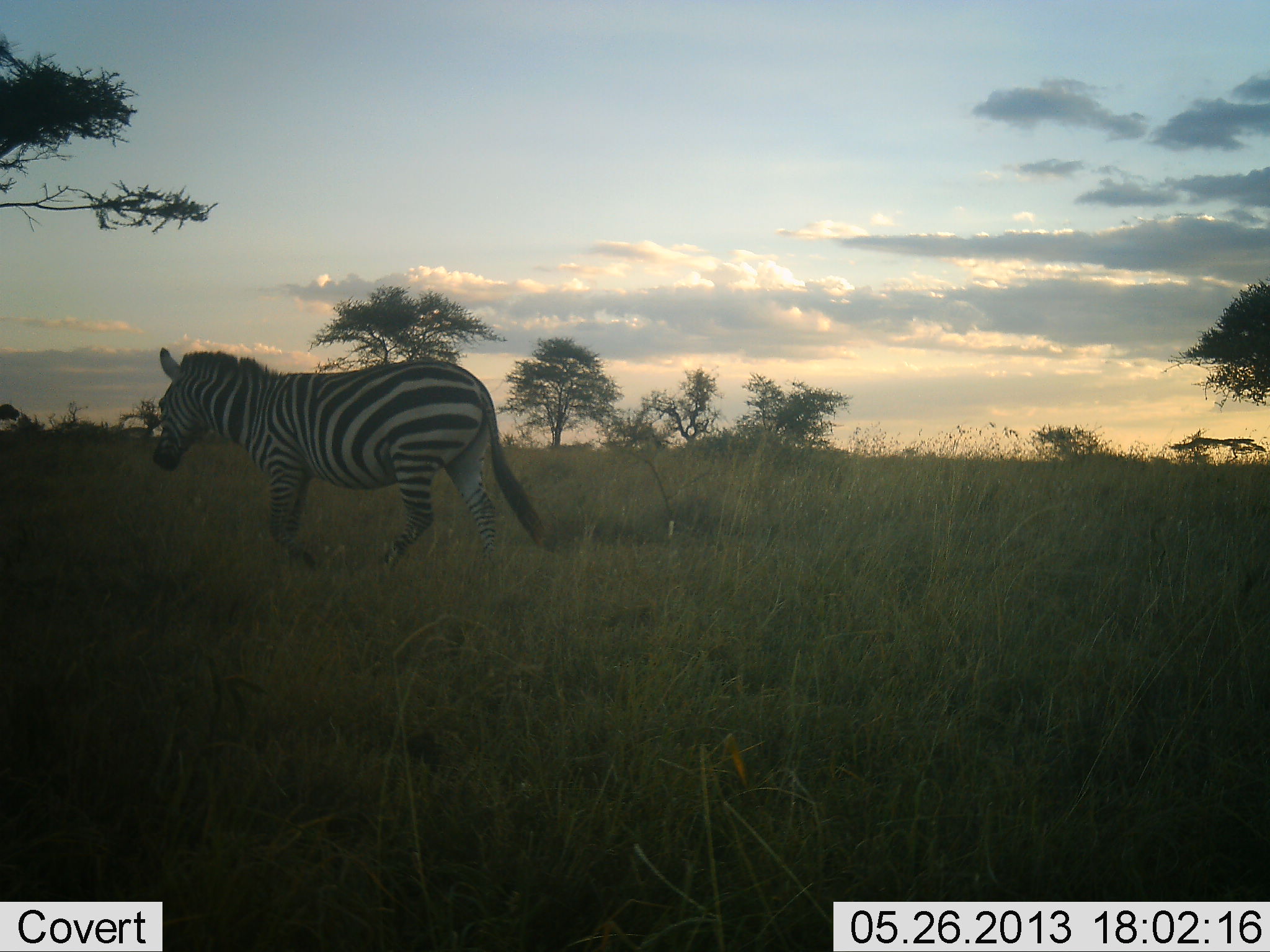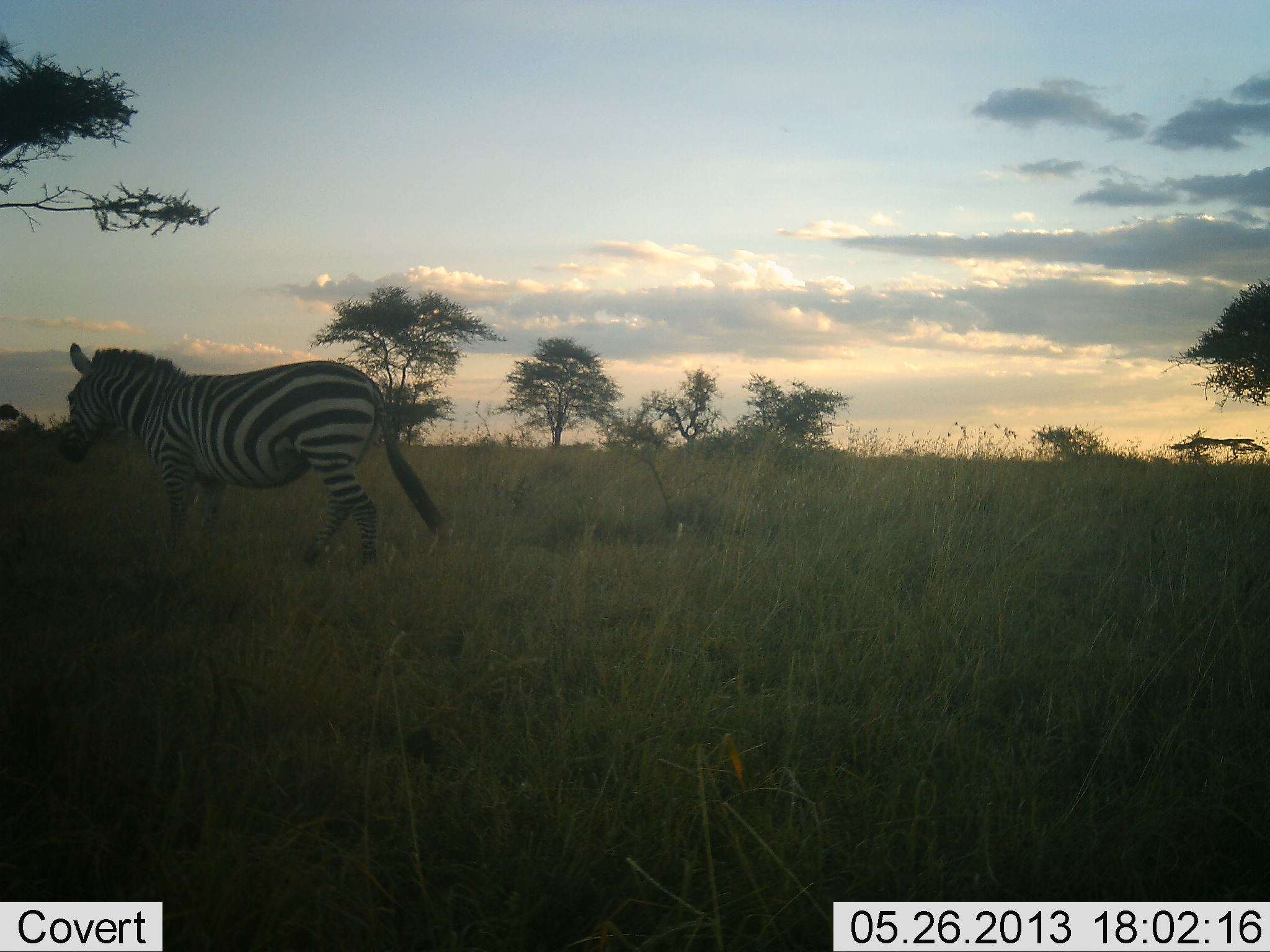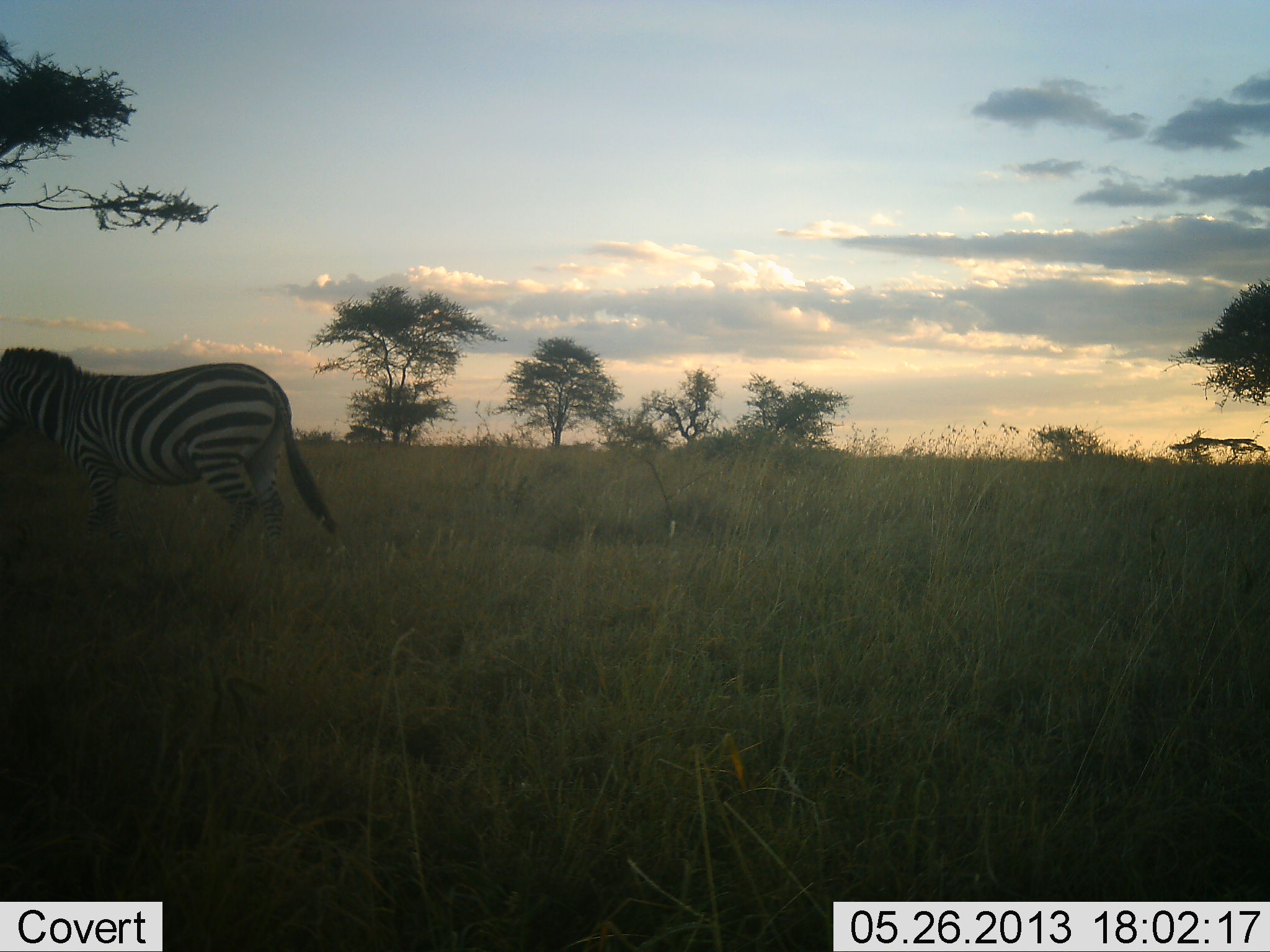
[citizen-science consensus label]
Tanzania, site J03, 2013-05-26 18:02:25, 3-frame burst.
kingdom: Animalia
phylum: Chordata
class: Mammalia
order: Perissodactyla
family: Equidae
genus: Equus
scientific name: Equus quagga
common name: plains zebra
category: zebra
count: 1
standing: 4%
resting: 0%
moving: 96%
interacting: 0%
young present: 0%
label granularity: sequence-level